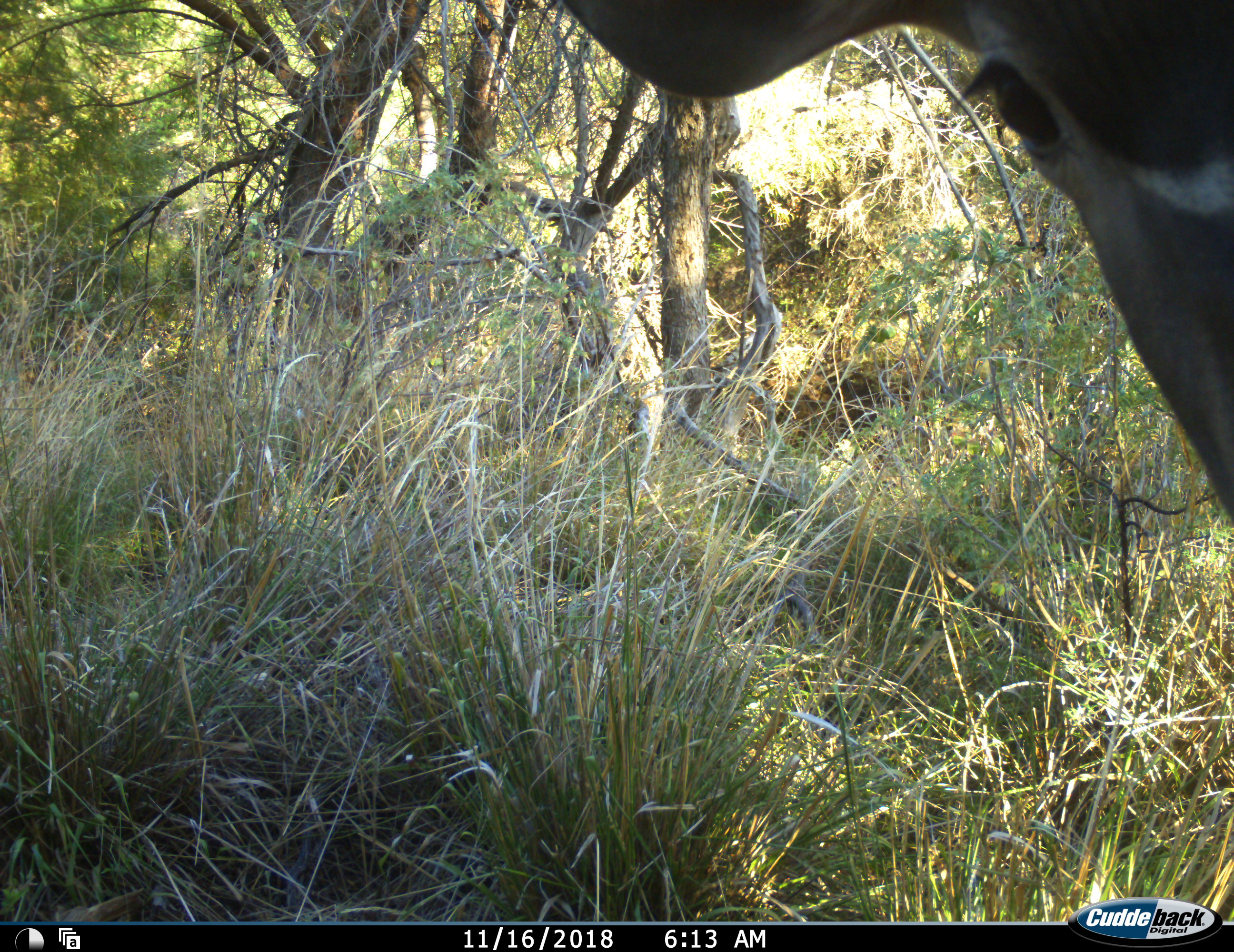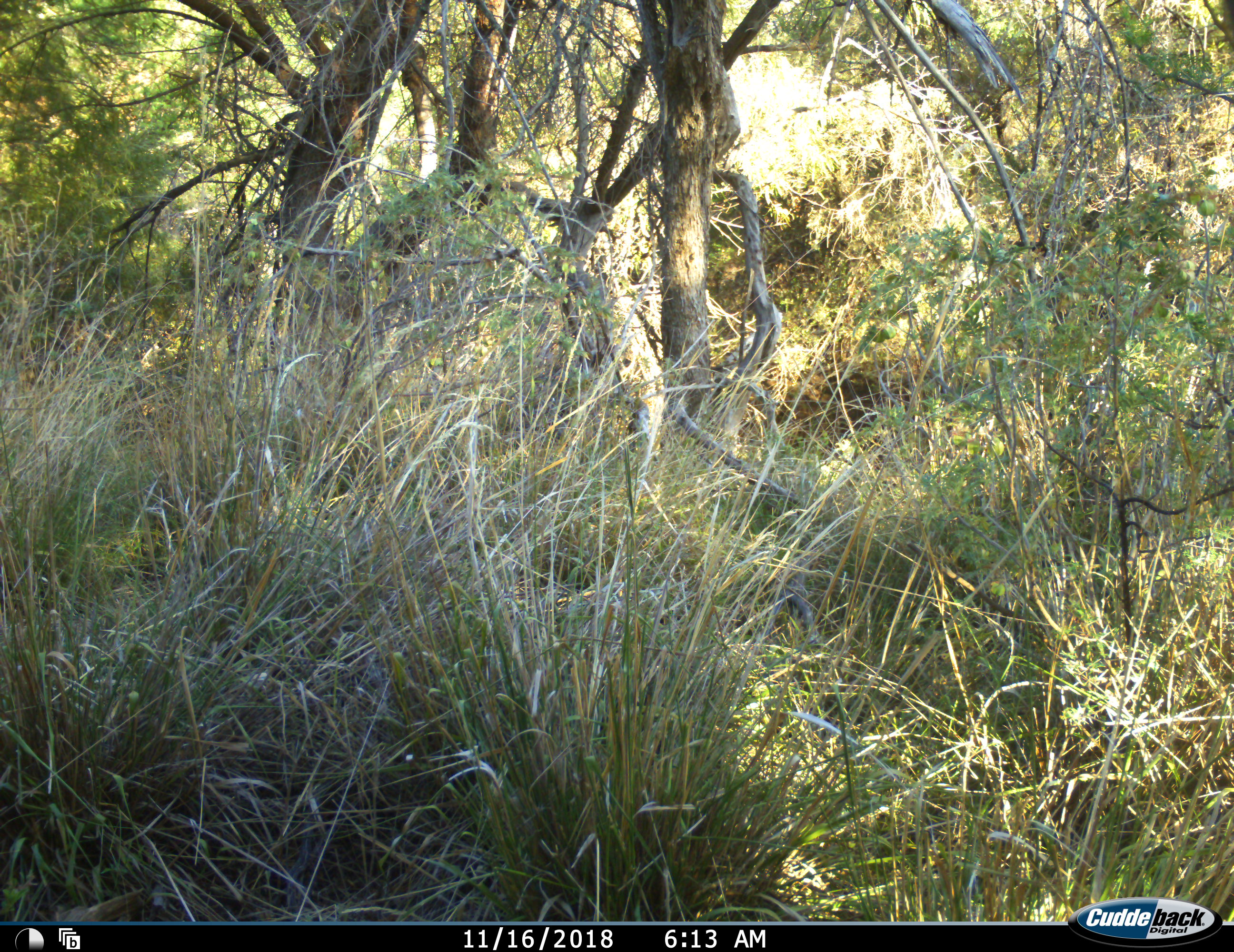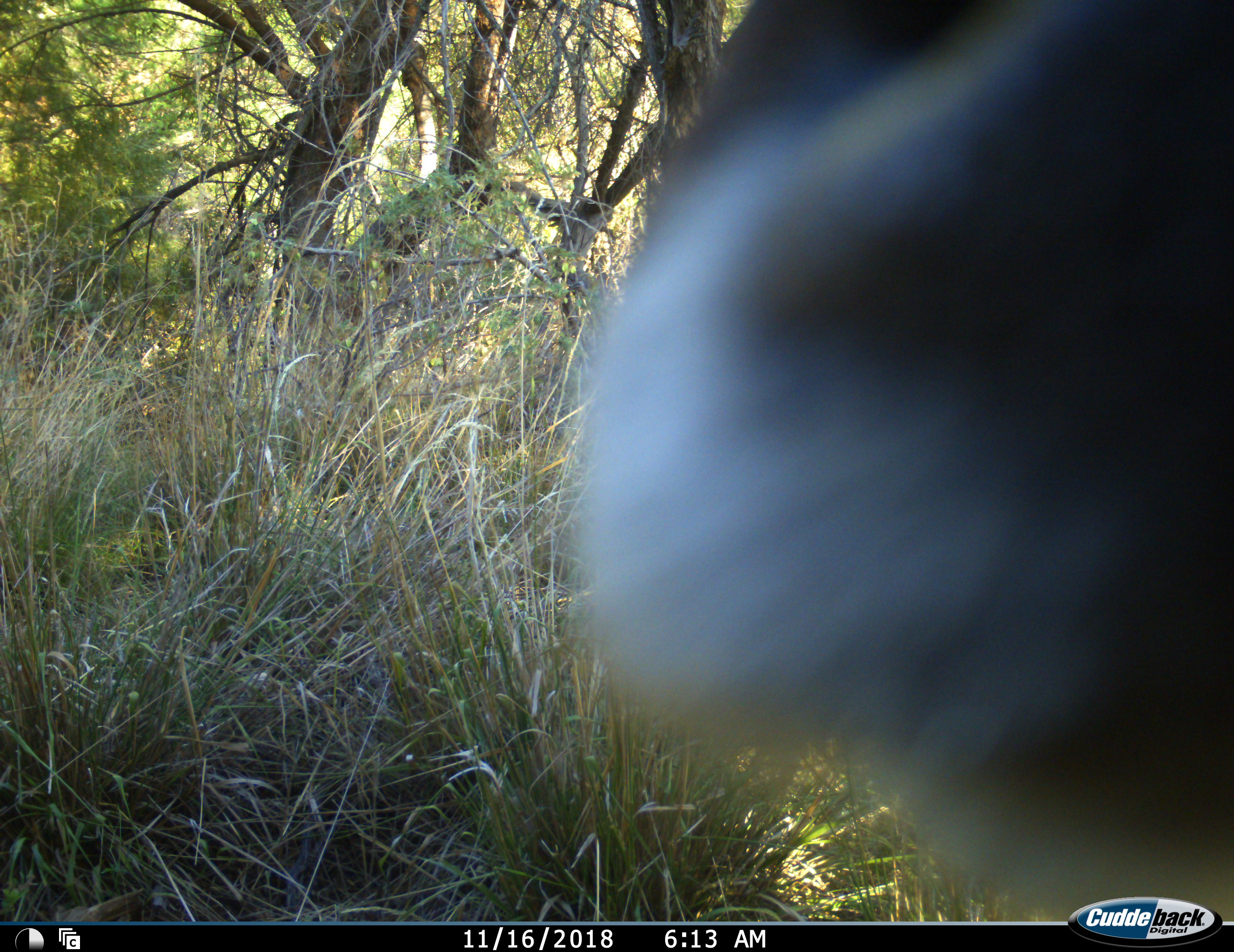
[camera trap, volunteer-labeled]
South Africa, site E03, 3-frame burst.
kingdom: Animalia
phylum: Chordata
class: Mammalia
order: Artiodactyla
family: Bovidae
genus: Tragelaphus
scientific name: Tragelaphus strepsiceros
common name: greater kudu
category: kudu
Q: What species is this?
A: Kudu (greater kudu) (Tragelaphus strepsiceros).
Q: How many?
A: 1.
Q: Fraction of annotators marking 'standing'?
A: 57%.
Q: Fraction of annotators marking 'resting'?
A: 0%.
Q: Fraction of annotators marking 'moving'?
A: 43%.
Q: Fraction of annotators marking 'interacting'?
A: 0%.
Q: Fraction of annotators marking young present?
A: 0%.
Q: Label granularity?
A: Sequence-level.